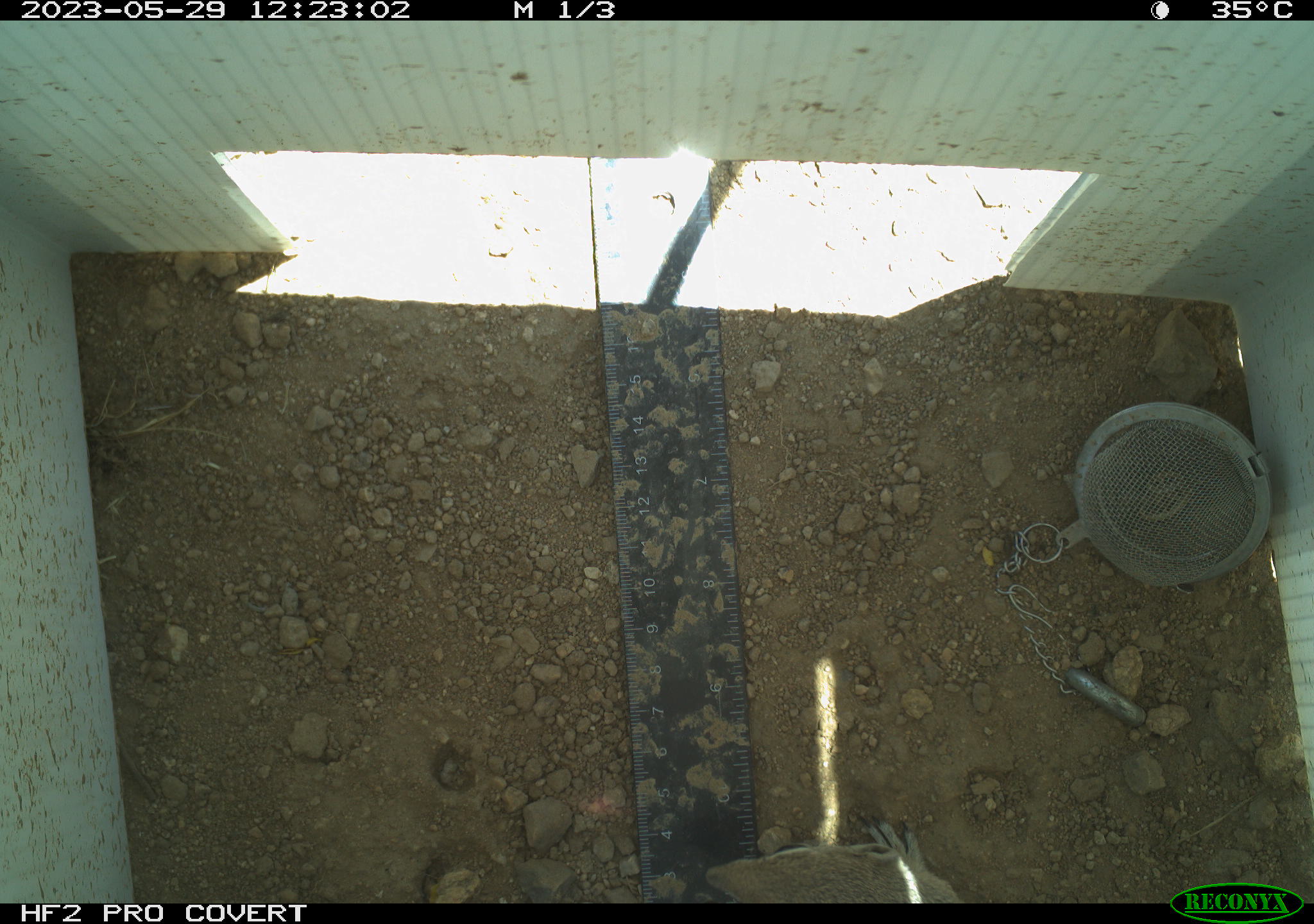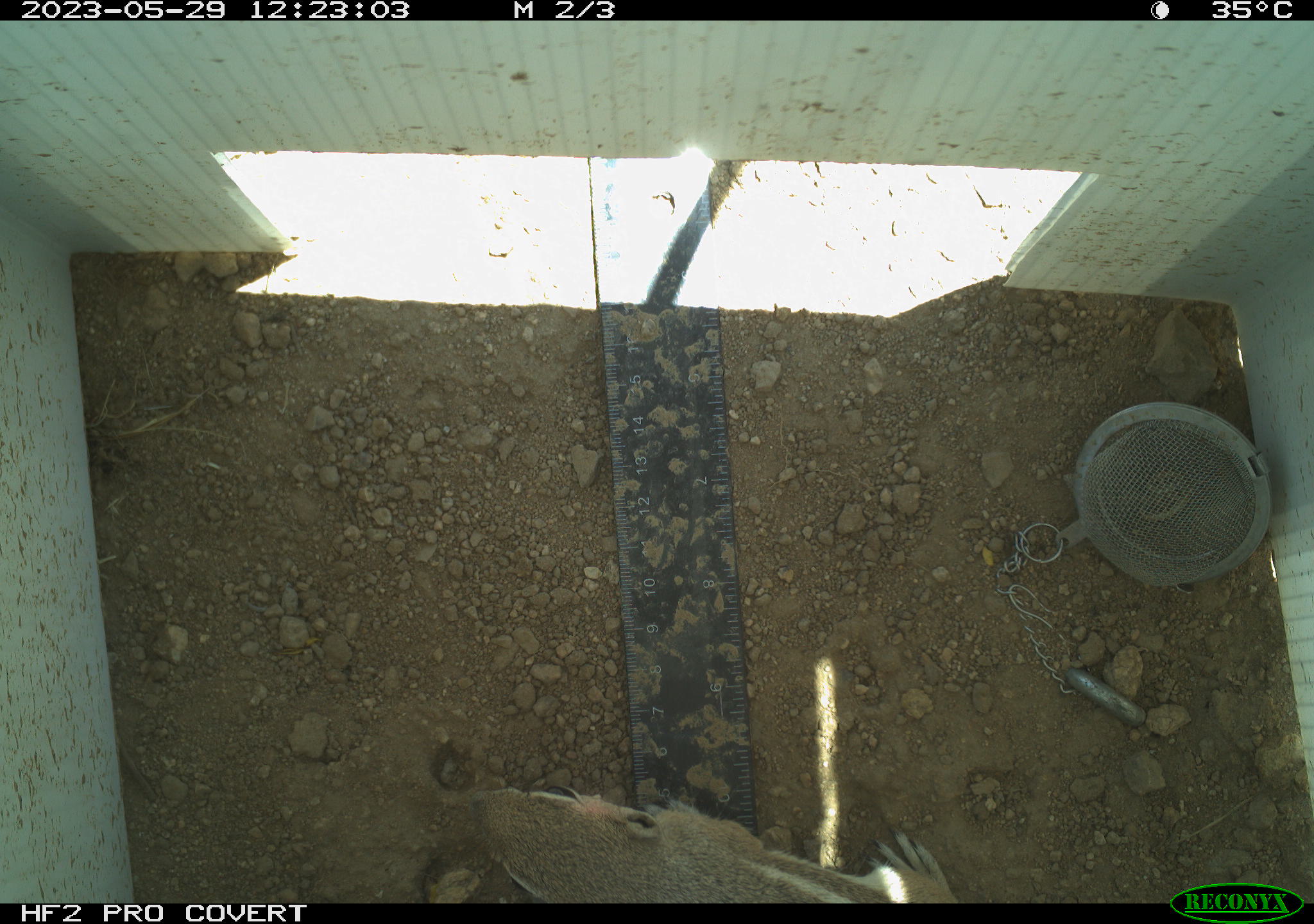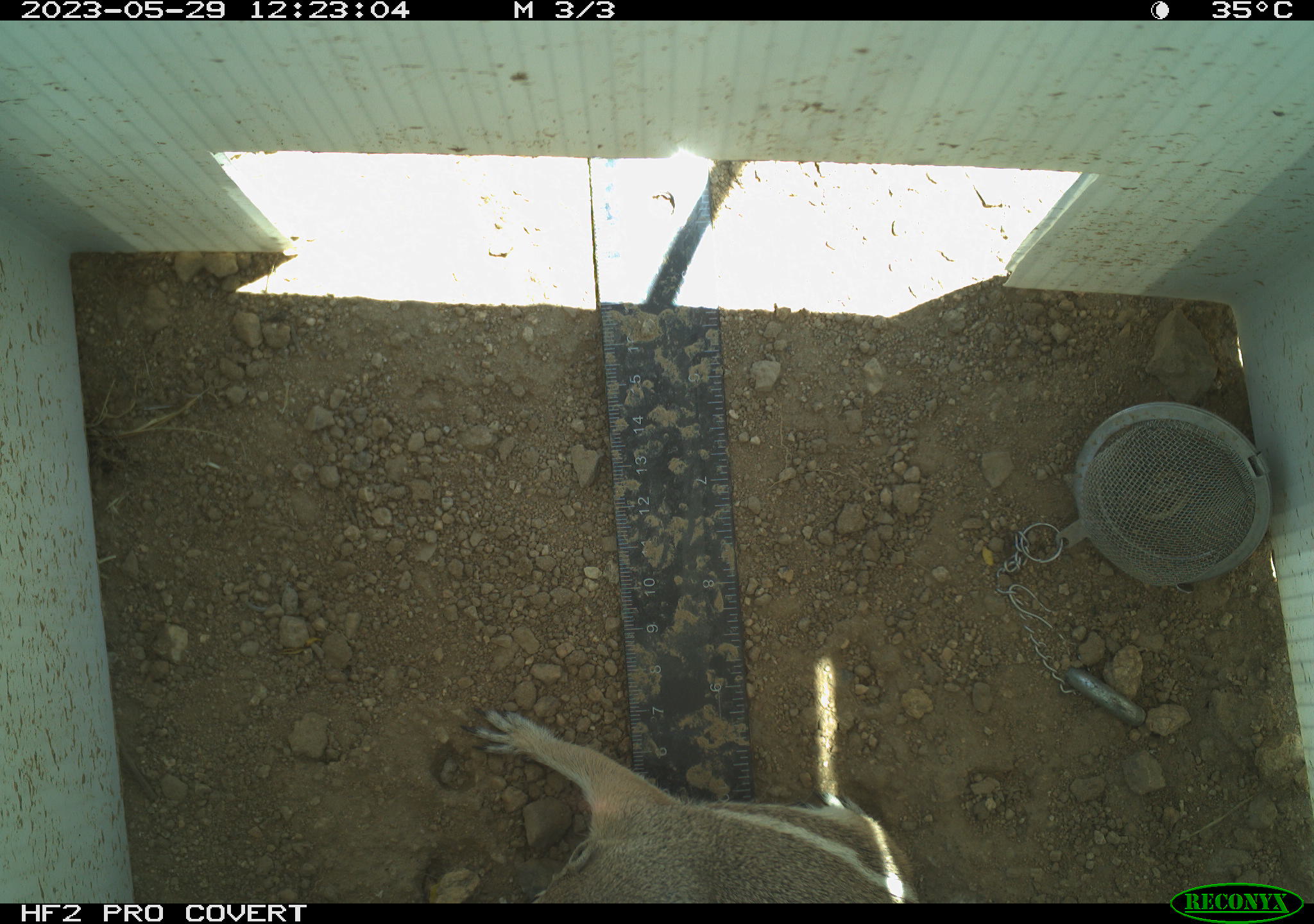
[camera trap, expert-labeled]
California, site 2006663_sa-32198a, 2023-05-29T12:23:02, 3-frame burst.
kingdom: Animalia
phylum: Chordata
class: Mammalia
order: Rodentia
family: Sciuridae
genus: Ammospermophilus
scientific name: Ammospermophilus leucurus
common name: white-tailed antelope squirrel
White-tailed antelope squirrel (Ammospermophilus leucurus).